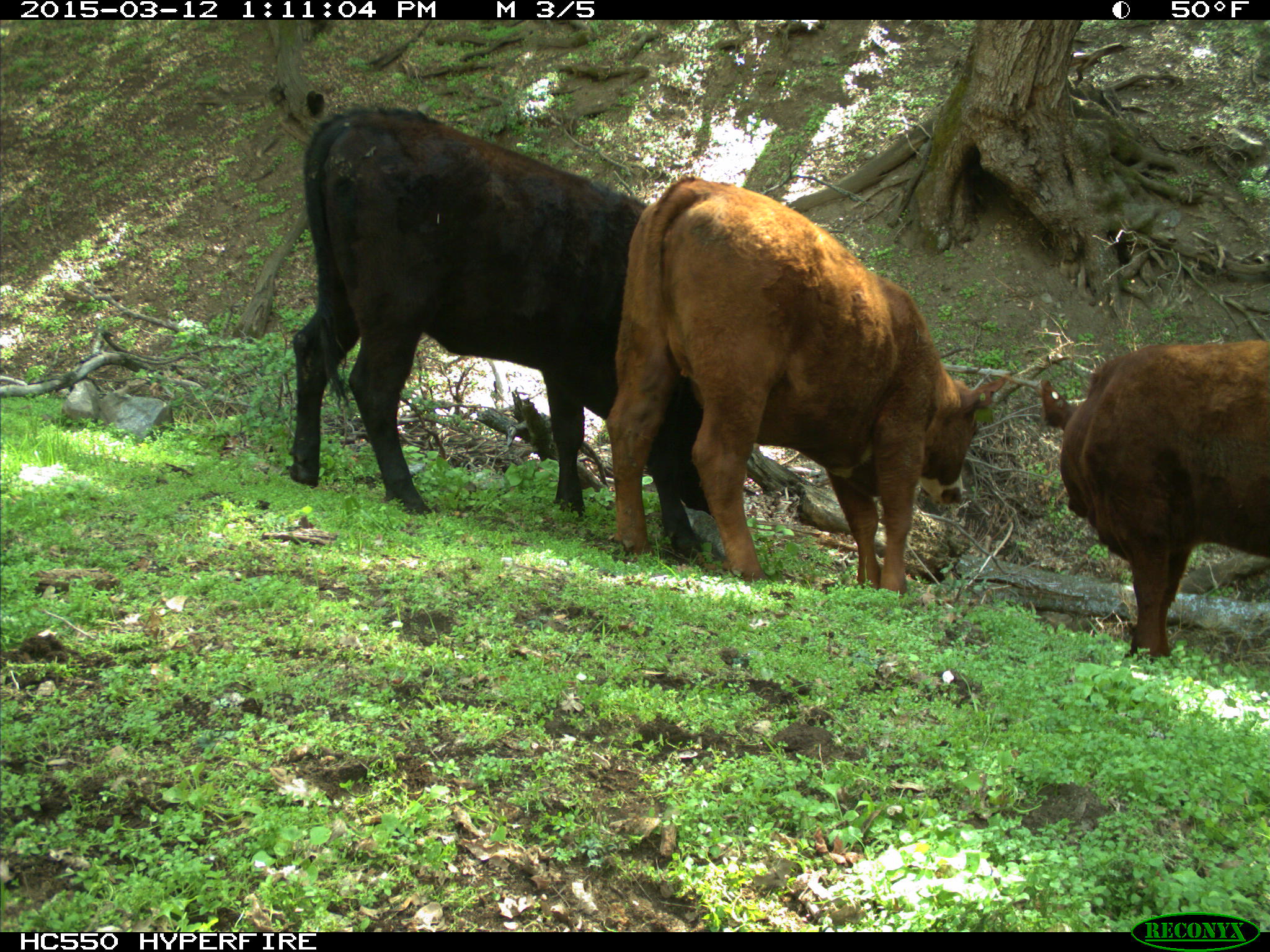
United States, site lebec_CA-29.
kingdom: Animalia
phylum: Chordata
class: Mammalia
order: Artiodactyla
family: Bovidae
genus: Bos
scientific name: Bos taurus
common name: domestic cow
Bos taurus (domestic cow).